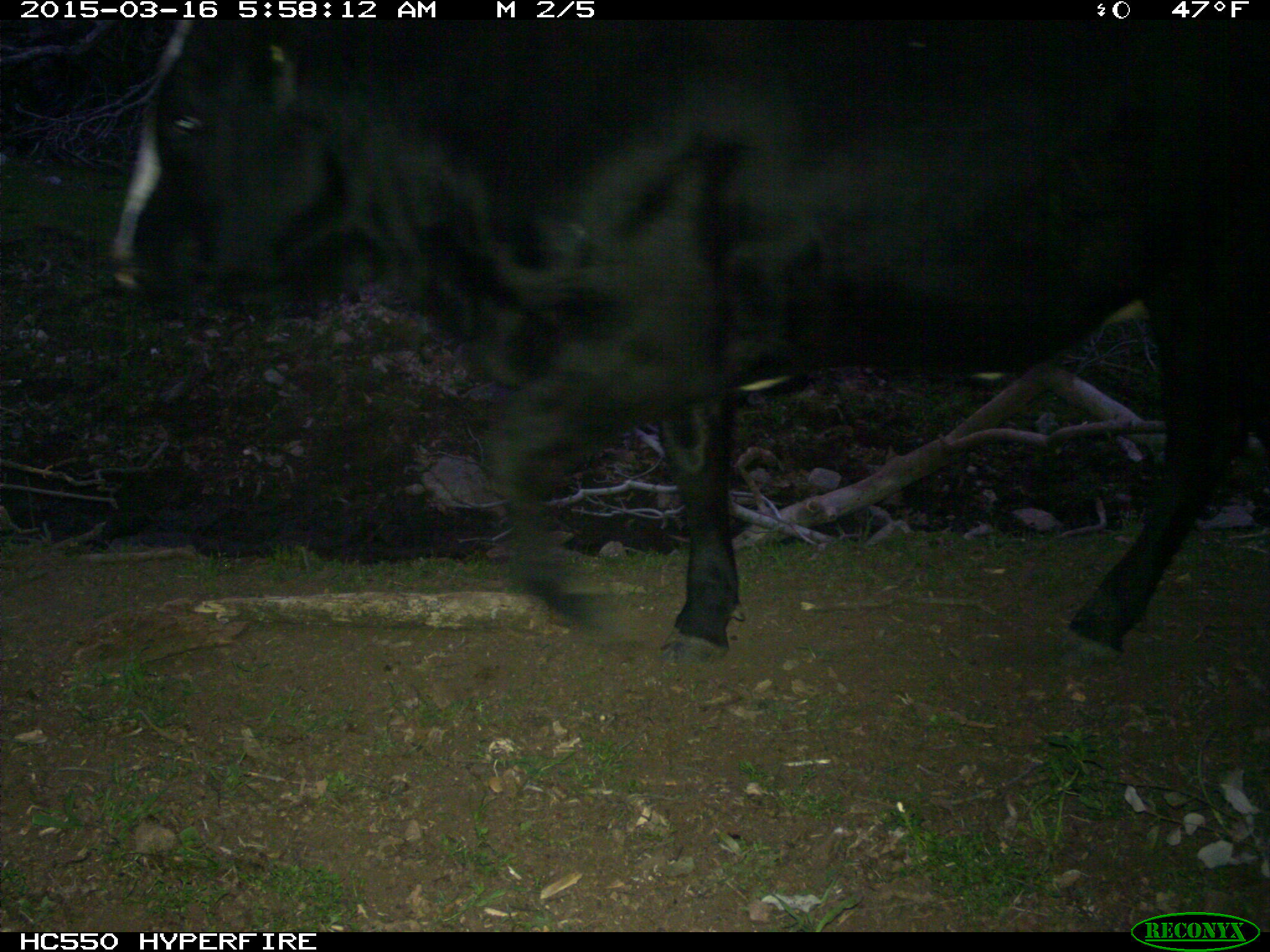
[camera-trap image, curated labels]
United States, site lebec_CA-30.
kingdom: Animalia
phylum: Chordata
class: Mammalia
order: Artiodactyla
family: Bovidae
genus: Bos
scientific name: Bos taurus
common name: domestic cow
Bos taurus (domestic cow).